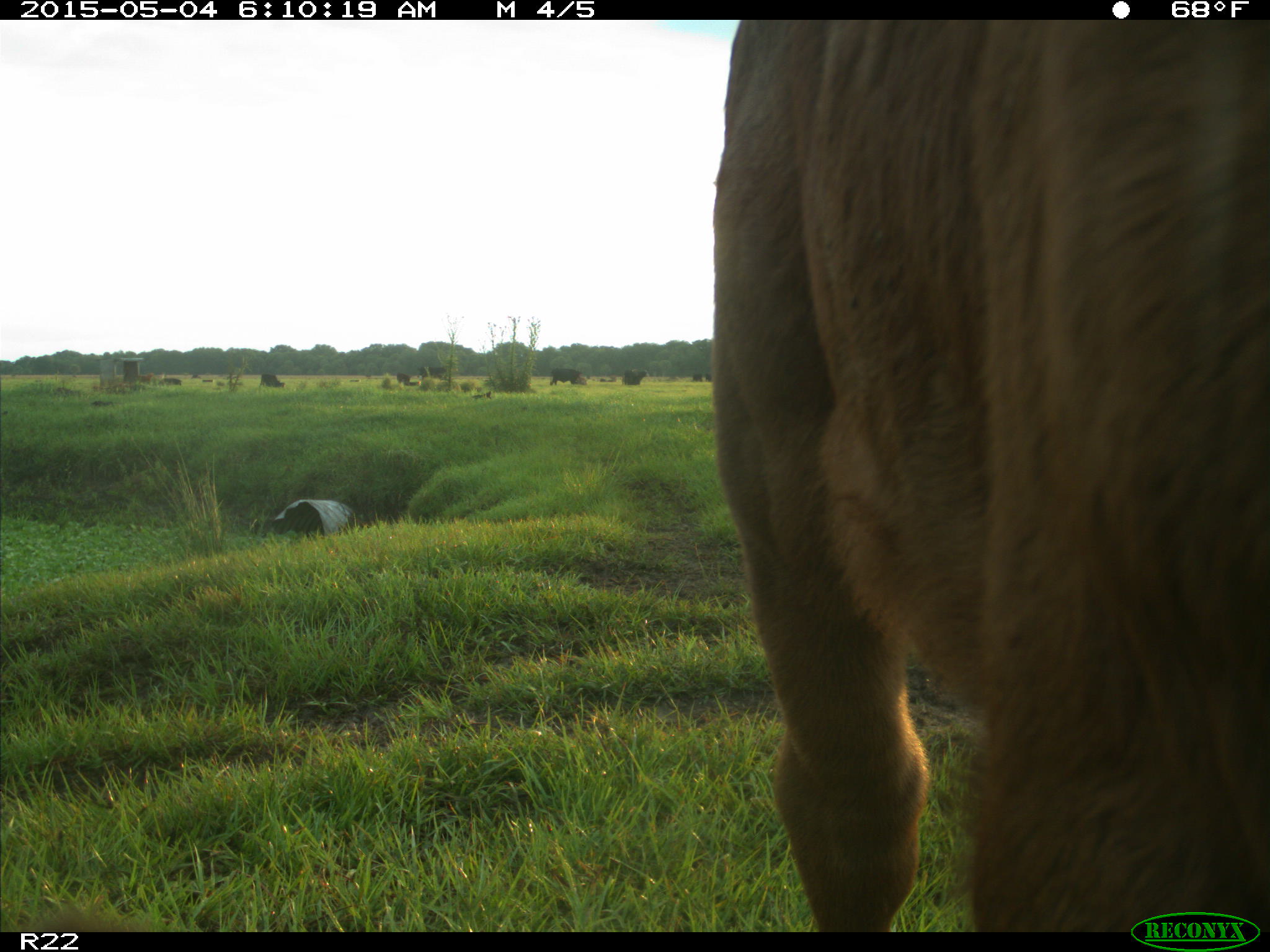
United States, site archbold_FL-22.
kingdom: Animalia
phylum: Chordata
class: Mammalia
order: Artiodactyla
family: Bovidae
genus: Bos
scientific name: Bos taurus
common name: domestic cow